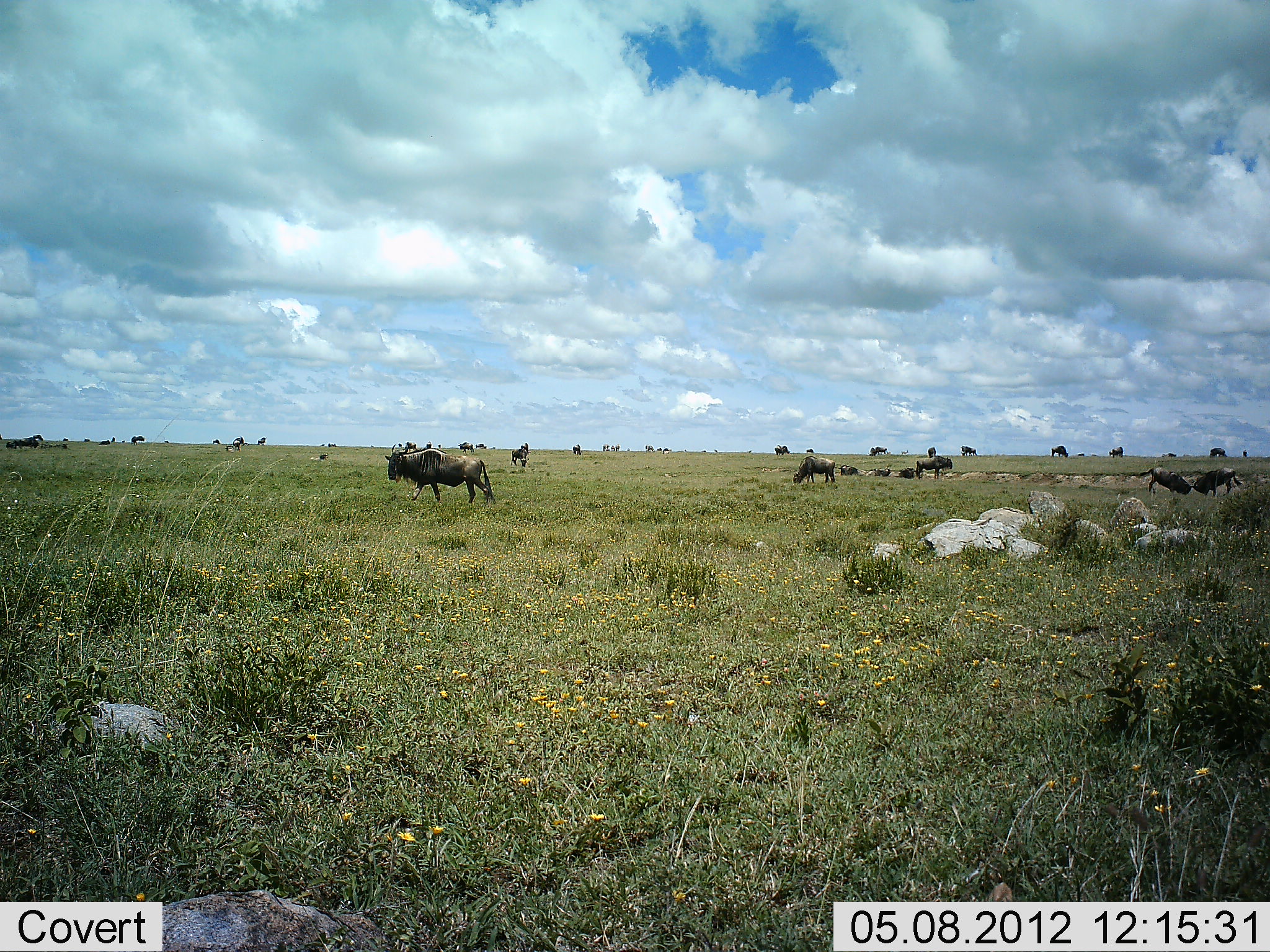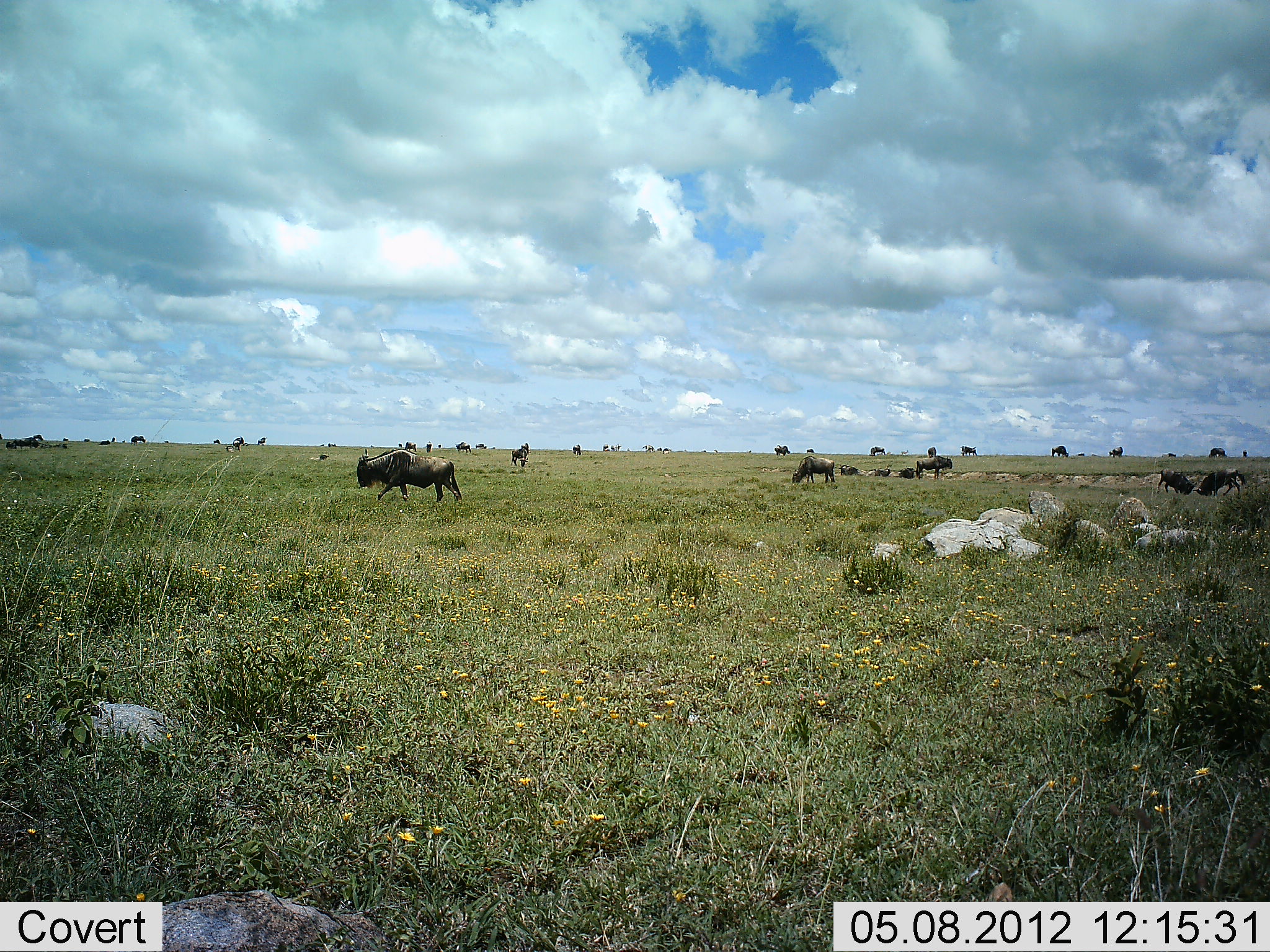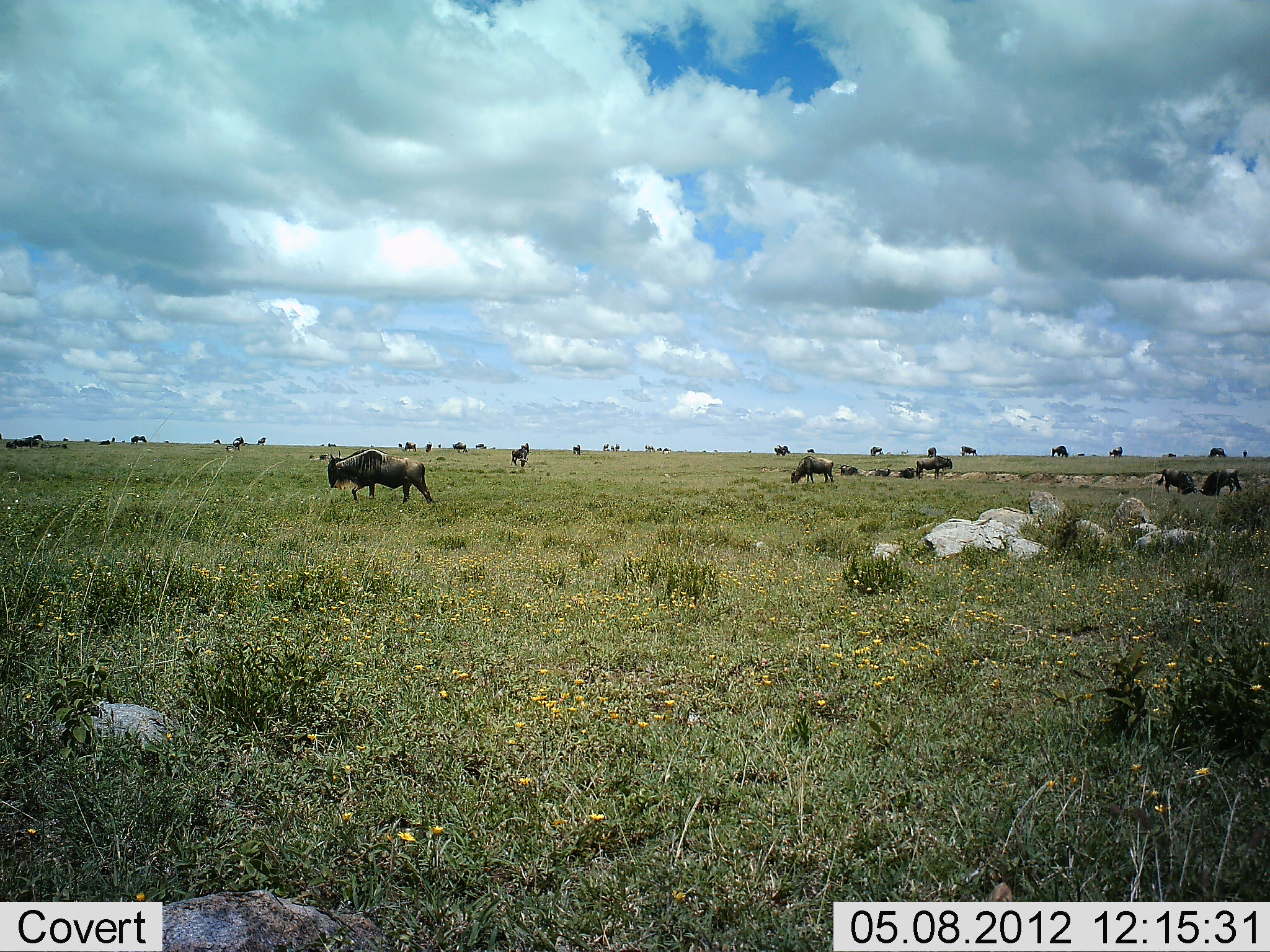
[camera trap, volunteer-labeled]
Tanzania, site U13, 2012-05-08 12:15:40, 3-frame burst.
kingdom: Animalia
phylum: Chordata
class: Mammalia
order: Artiodactyla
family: Bovidae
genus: Connochaetes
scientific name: Connochaetes taurinus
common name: blue wildebeest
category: wildebeest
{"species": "wildebeest (blue wildebeest) (Connochaetes taurinus)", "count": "11-50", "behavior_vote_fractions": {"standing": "80%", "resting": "30%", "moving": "70%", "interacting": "40%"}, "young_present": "10%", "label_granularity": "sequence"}